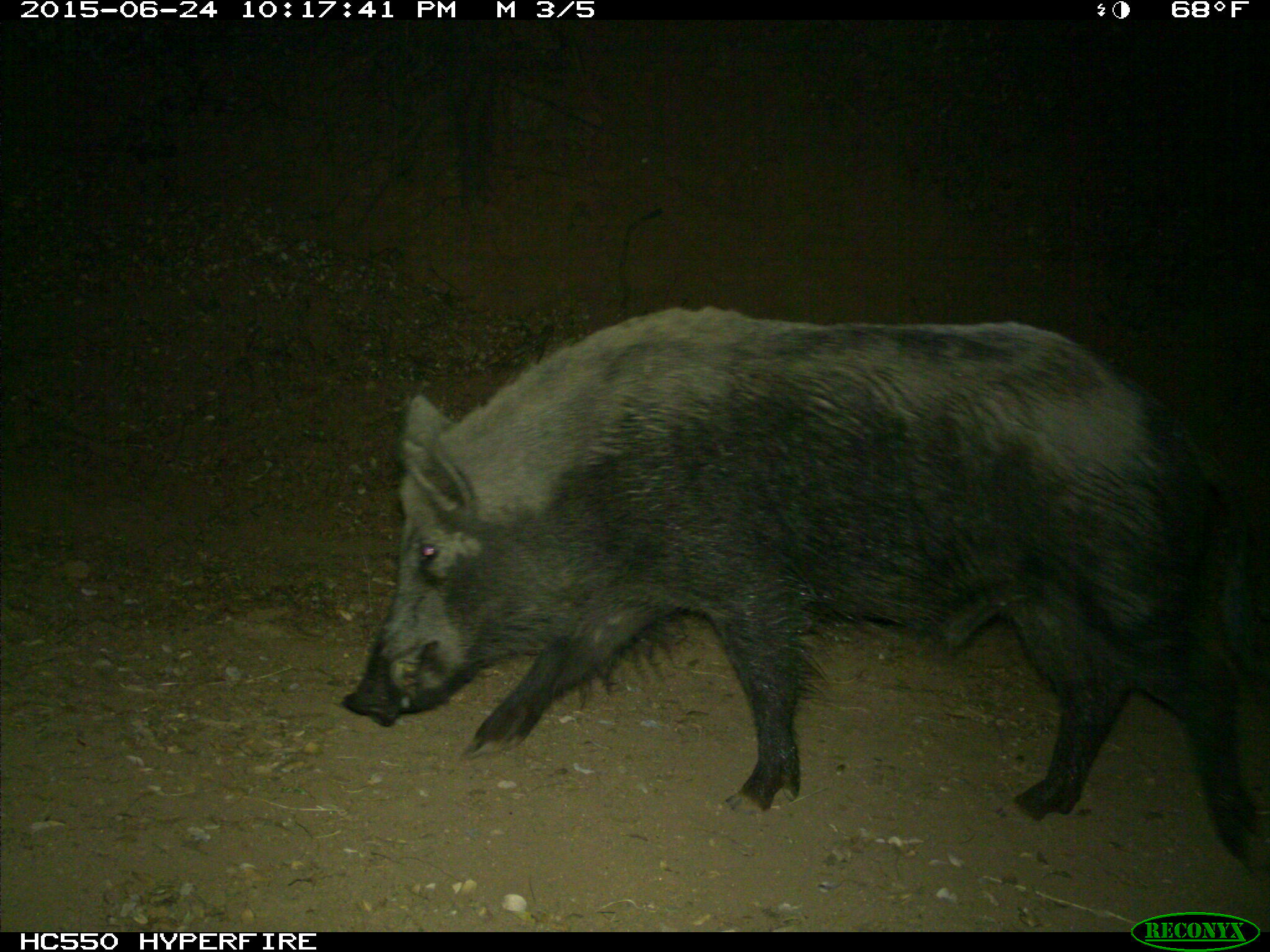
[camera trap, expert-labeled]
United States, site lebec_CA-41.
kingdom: Animalia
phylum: Chordata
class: Mammalia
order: Artiodactyla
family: Suidae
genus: Sus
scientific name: Sus scrofa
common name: wild boar